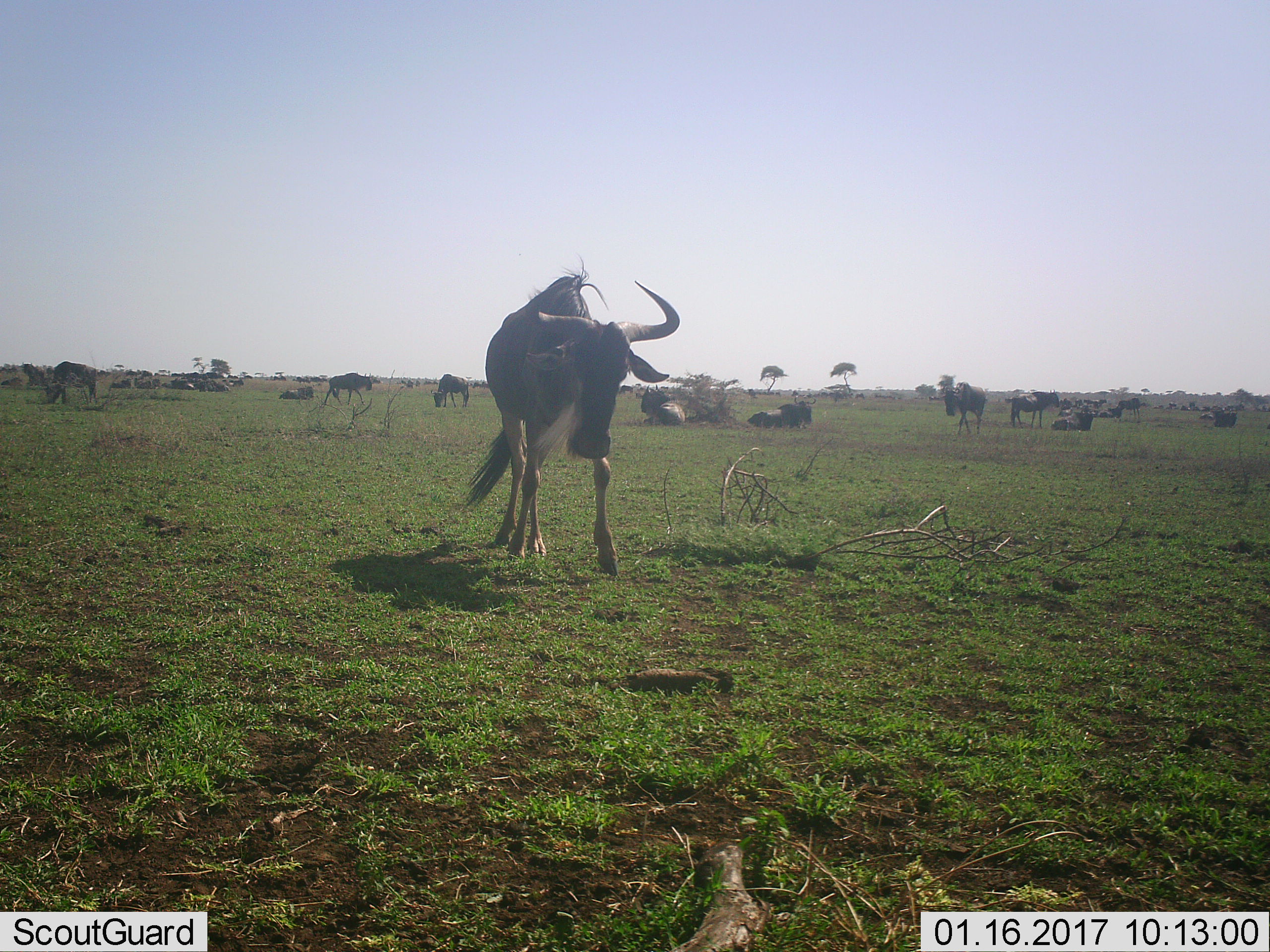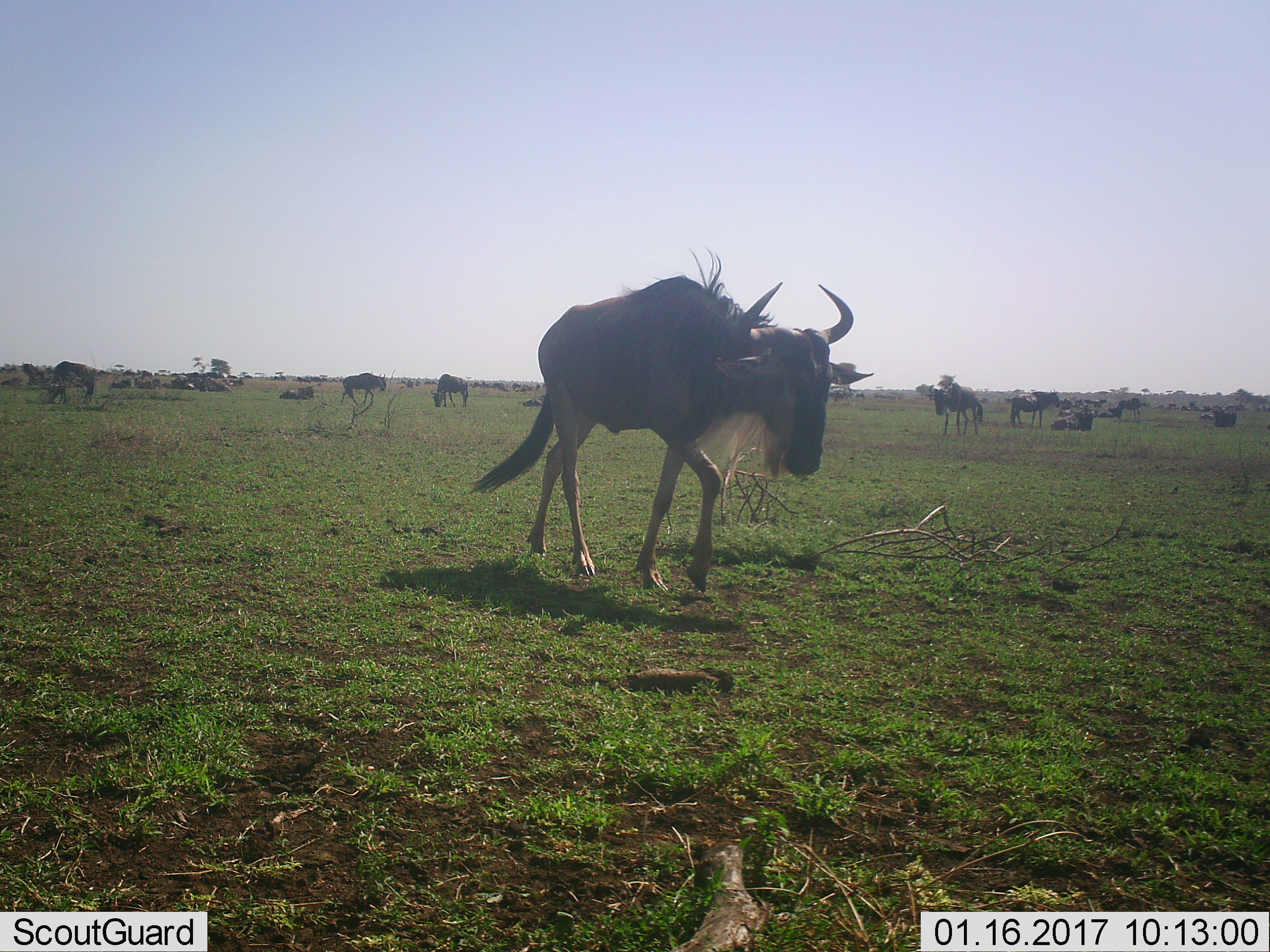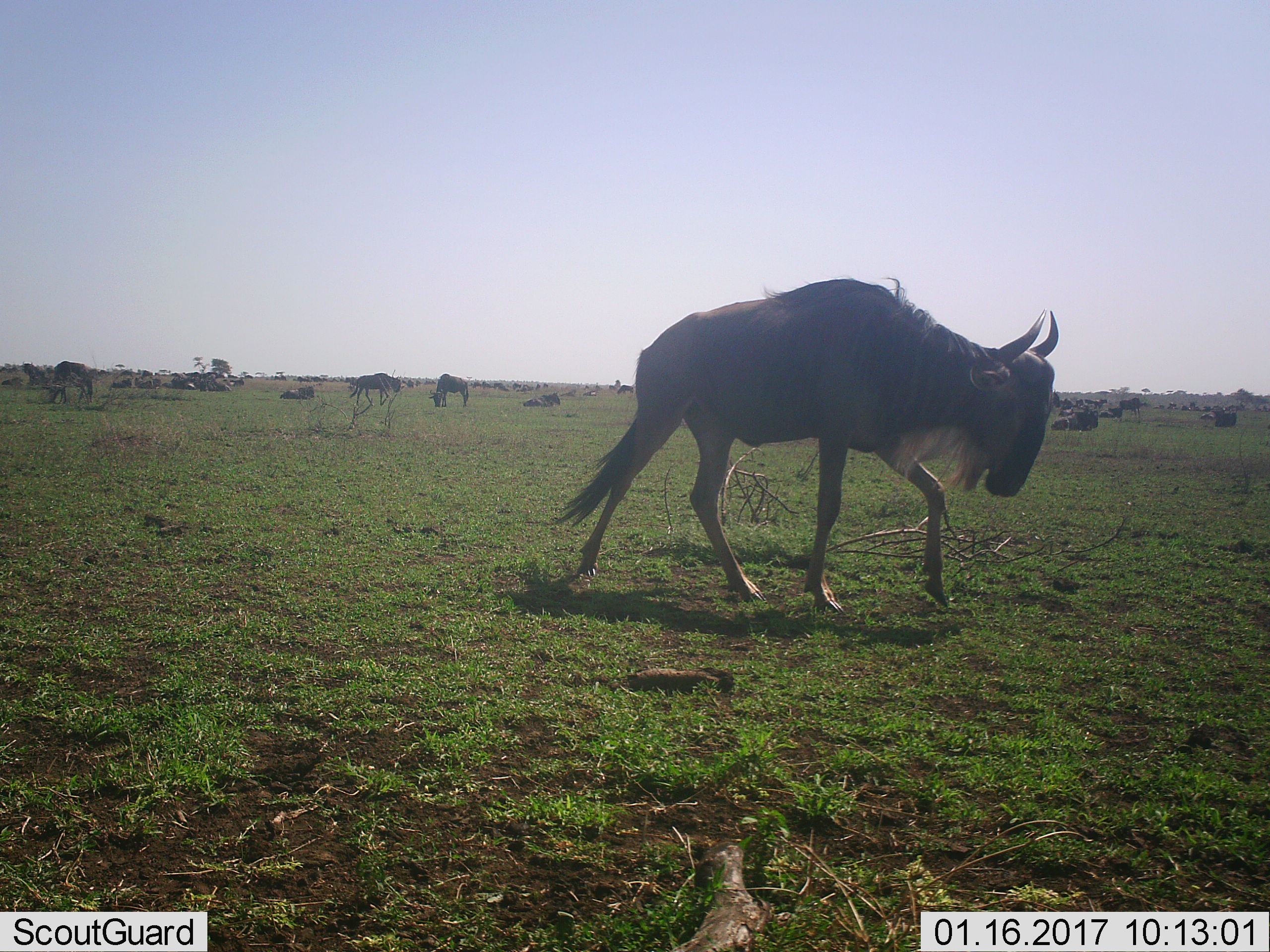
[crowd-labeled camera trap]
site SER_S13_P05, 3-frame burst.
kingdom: Animalia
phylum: Chordata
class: Mammalia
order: Artiodactyla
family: Bovidae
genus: Connochaetes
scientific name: Connochaetes taurinus taurinus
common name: blue wildebeest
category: wildebeestblue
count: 11-50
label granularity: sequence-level